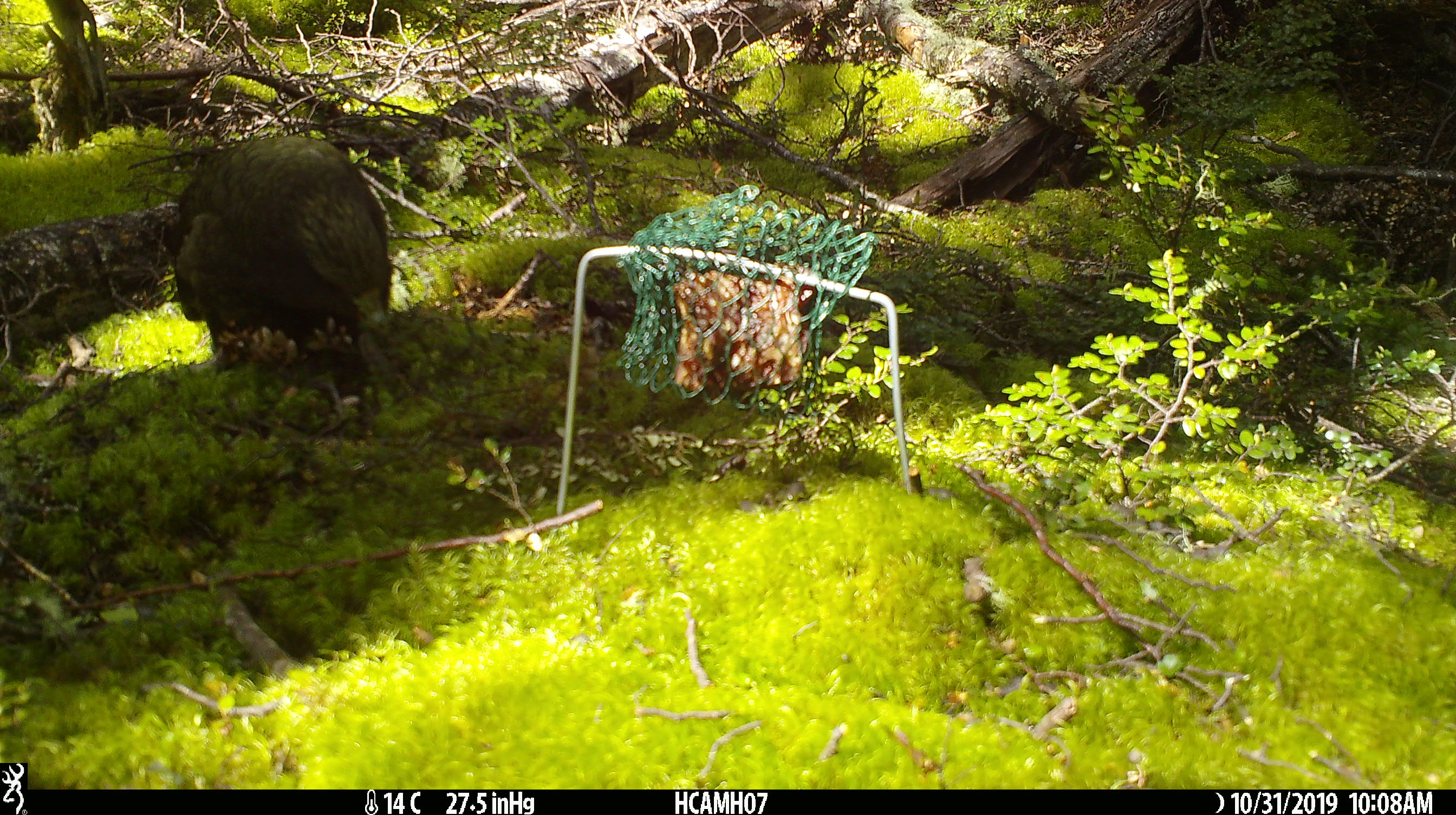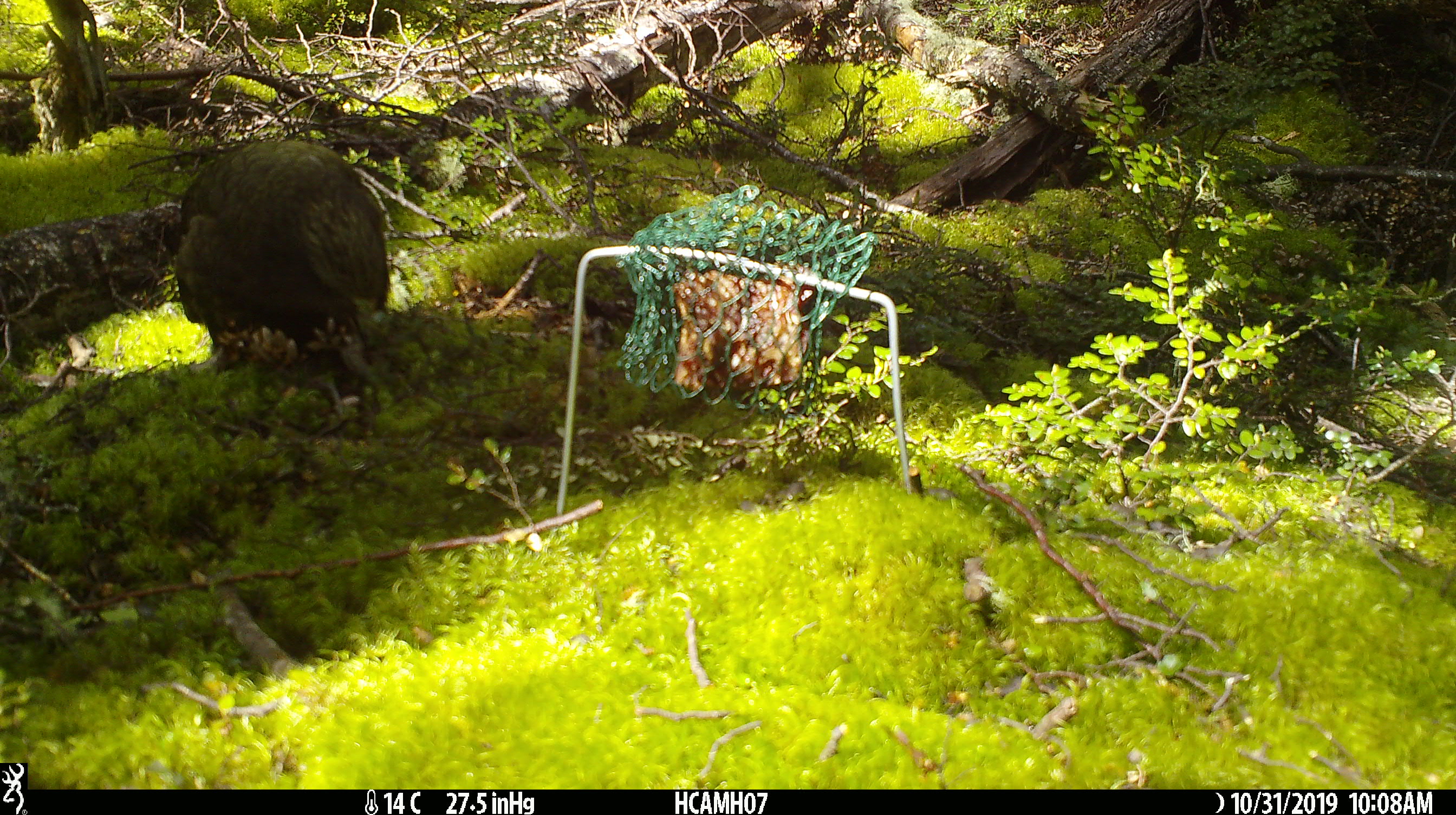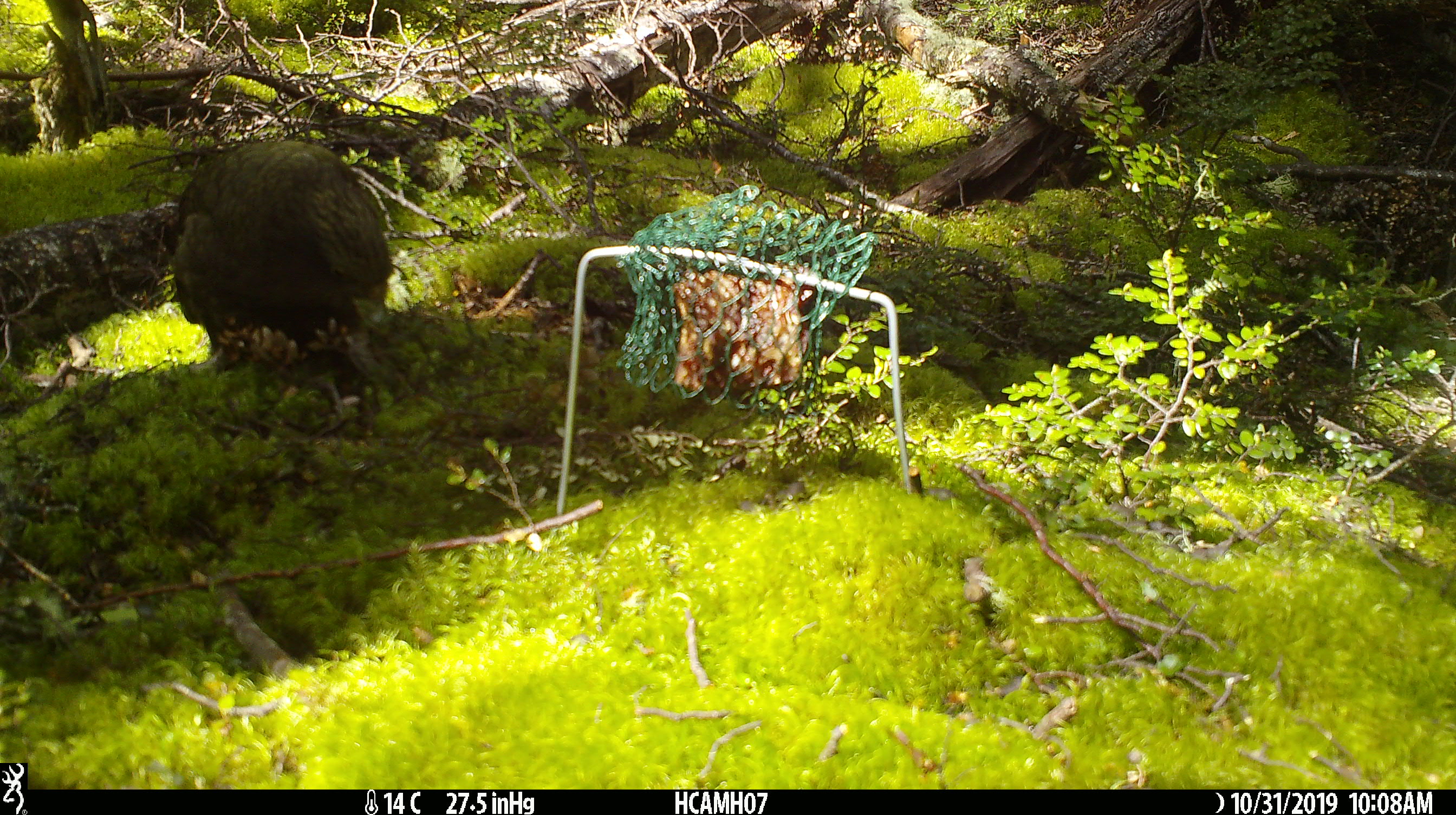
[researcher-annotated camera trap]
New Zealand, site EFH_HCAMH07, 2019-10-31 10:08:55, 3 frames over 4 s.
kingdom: Animalia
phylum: Chordata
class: Aves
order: Psittaciformes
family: Strigopidae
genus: Nestor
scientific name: Nestor notabilis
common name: kea